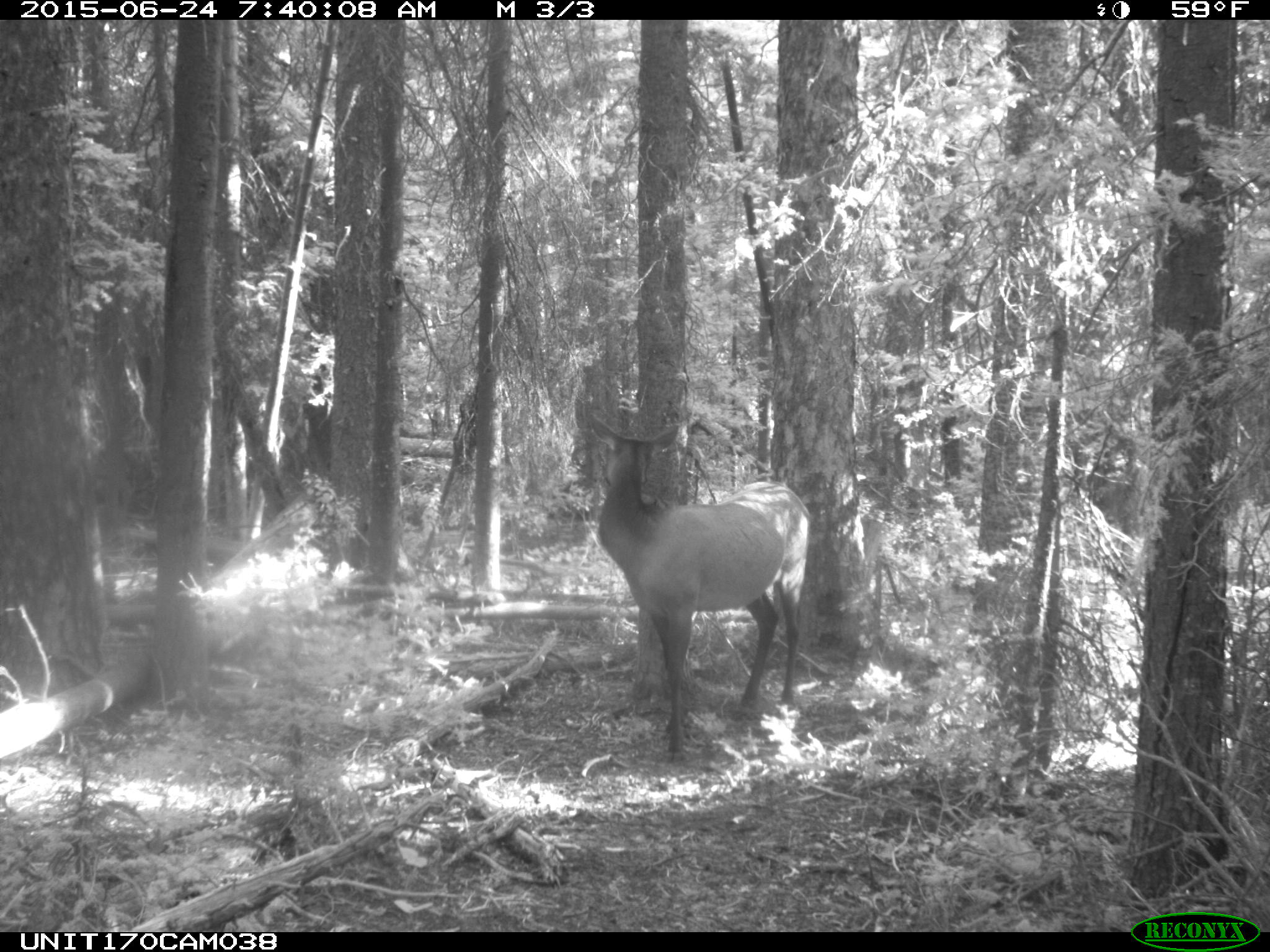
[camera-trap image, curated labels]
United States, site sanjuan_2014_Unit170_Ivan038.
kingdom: Animalia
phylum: Chordata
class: Mammalia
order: Artiodactyla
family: Cervidae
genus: Cervus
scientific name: Cervus elaphus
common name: red deer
Cervus elaphus (red deer).